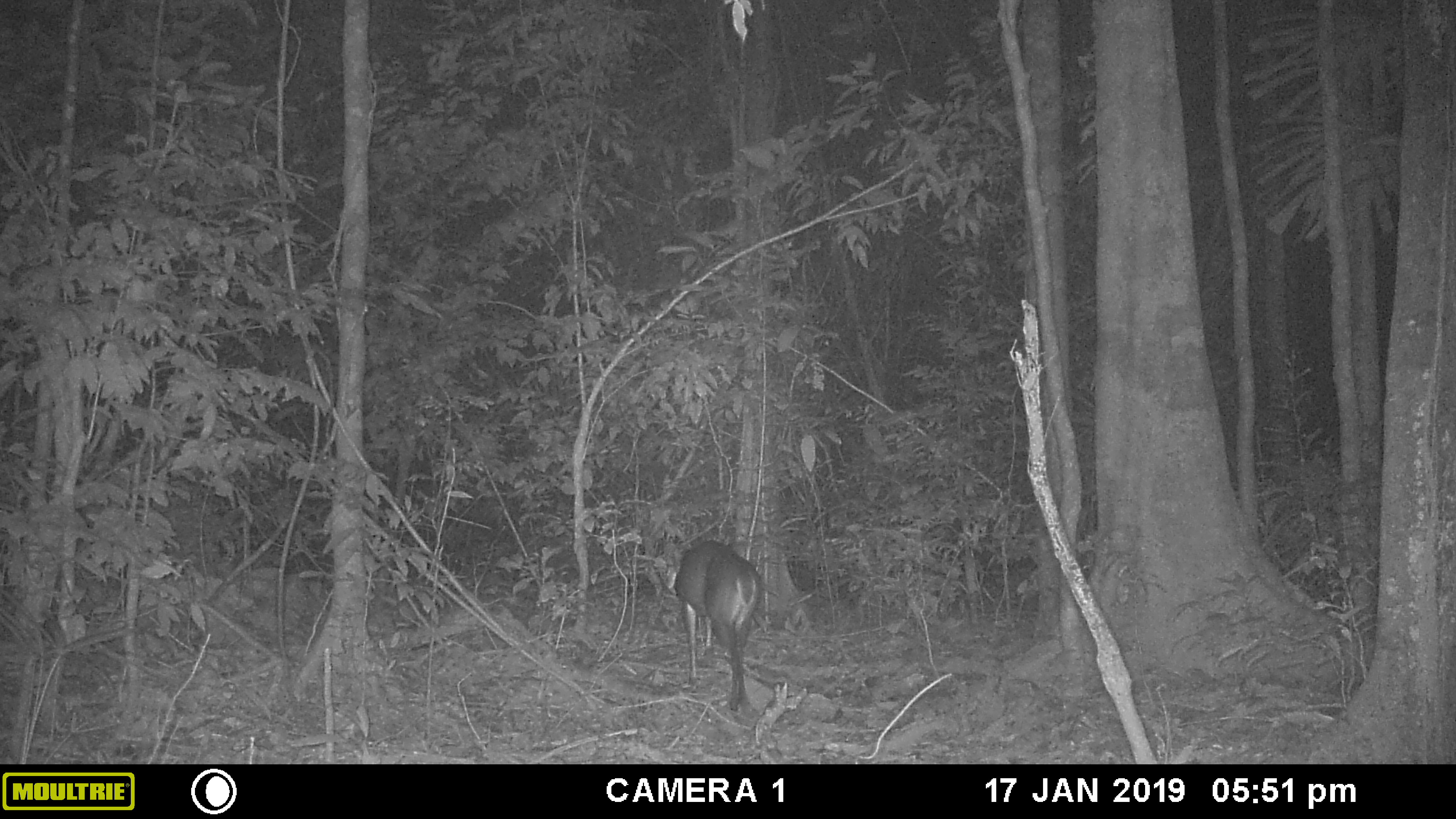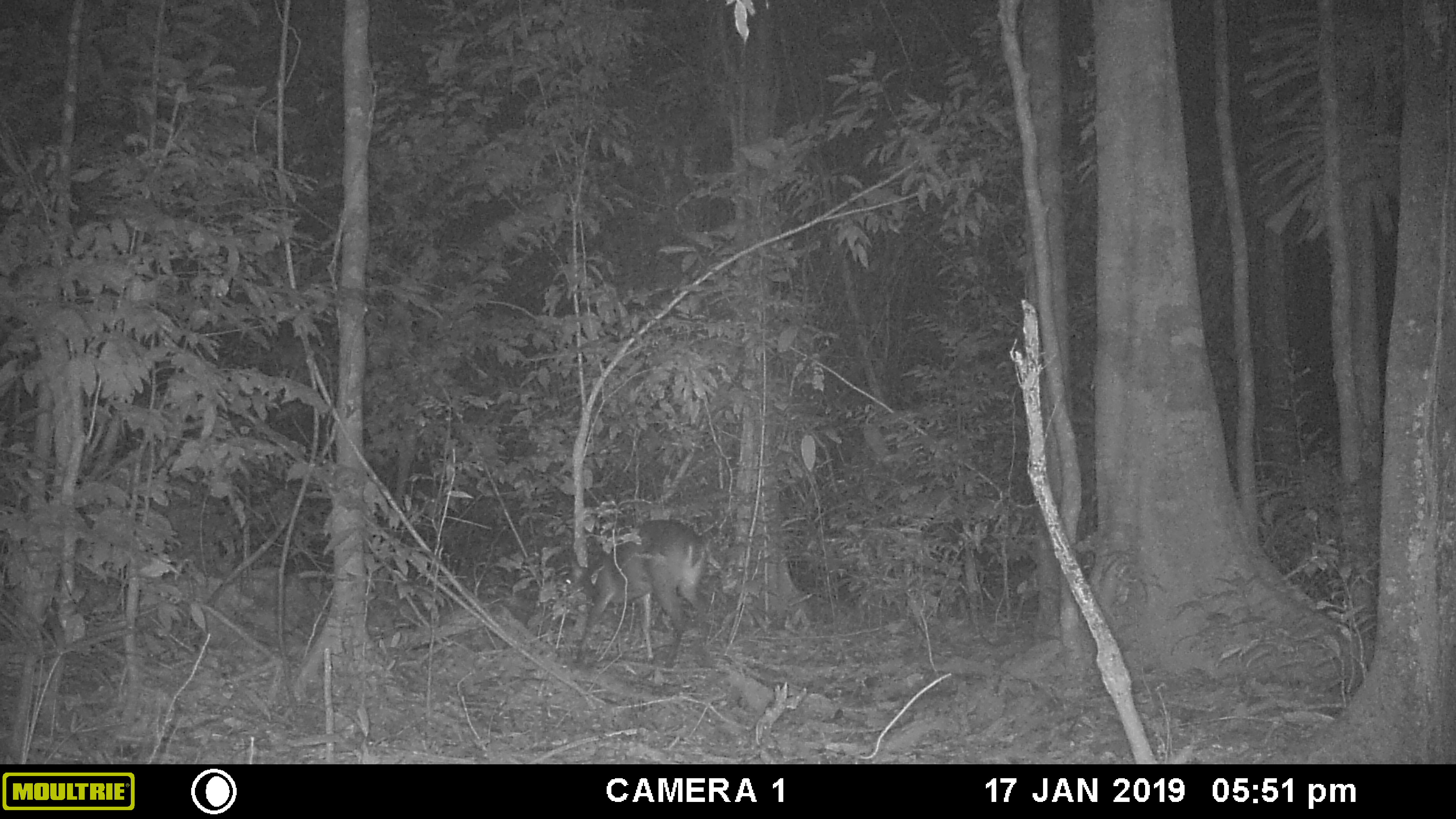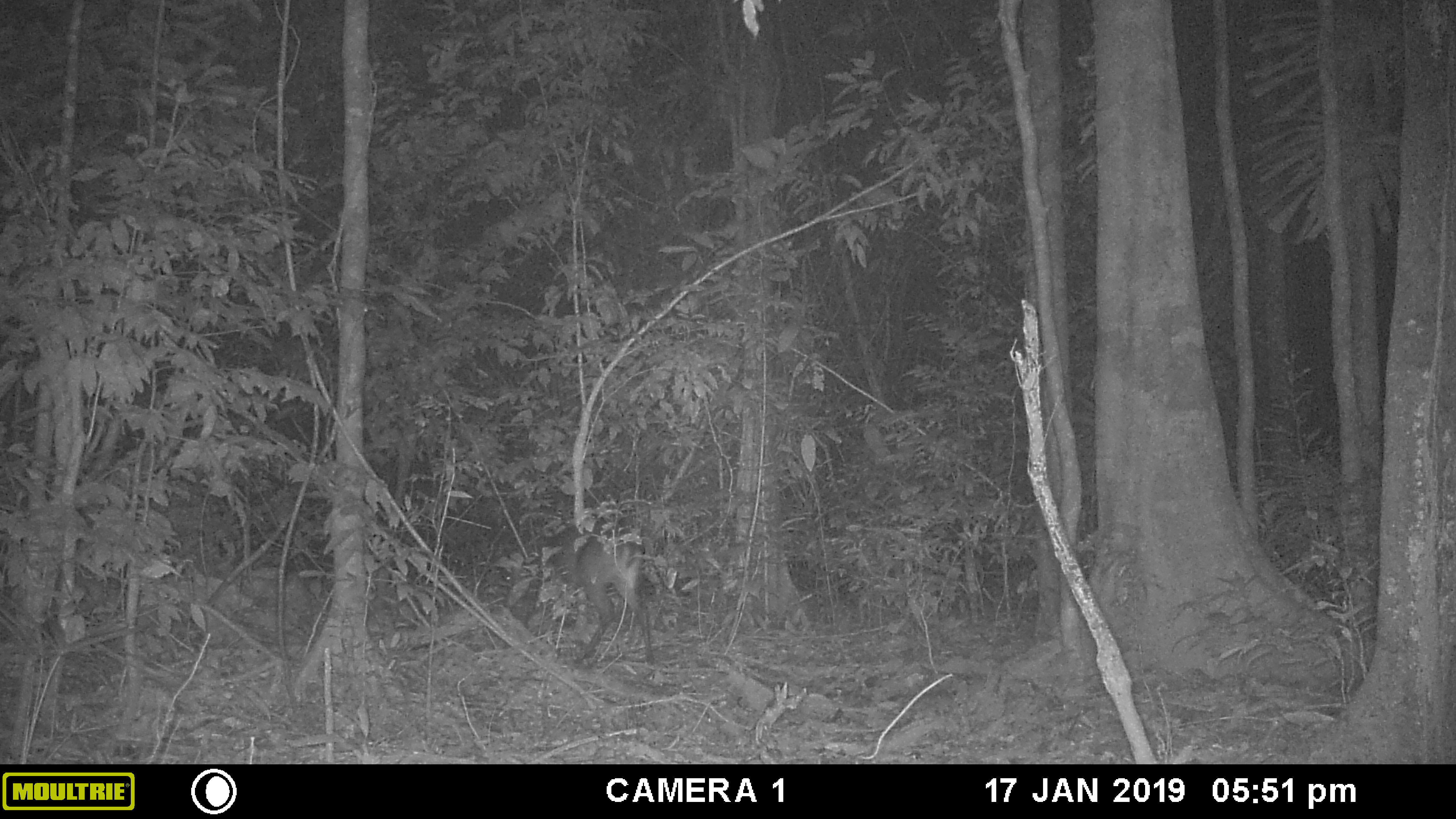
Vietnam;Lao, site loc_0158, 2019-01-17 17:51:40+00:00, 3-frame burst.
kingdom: Animalia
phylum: Chordata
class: Mammalia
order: Artiodactyla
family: Cervidae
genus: Muntiacus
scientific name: Muntiacus vuquangensis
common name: large-antlered muntjac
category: large antlered muntjac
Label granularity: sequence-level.